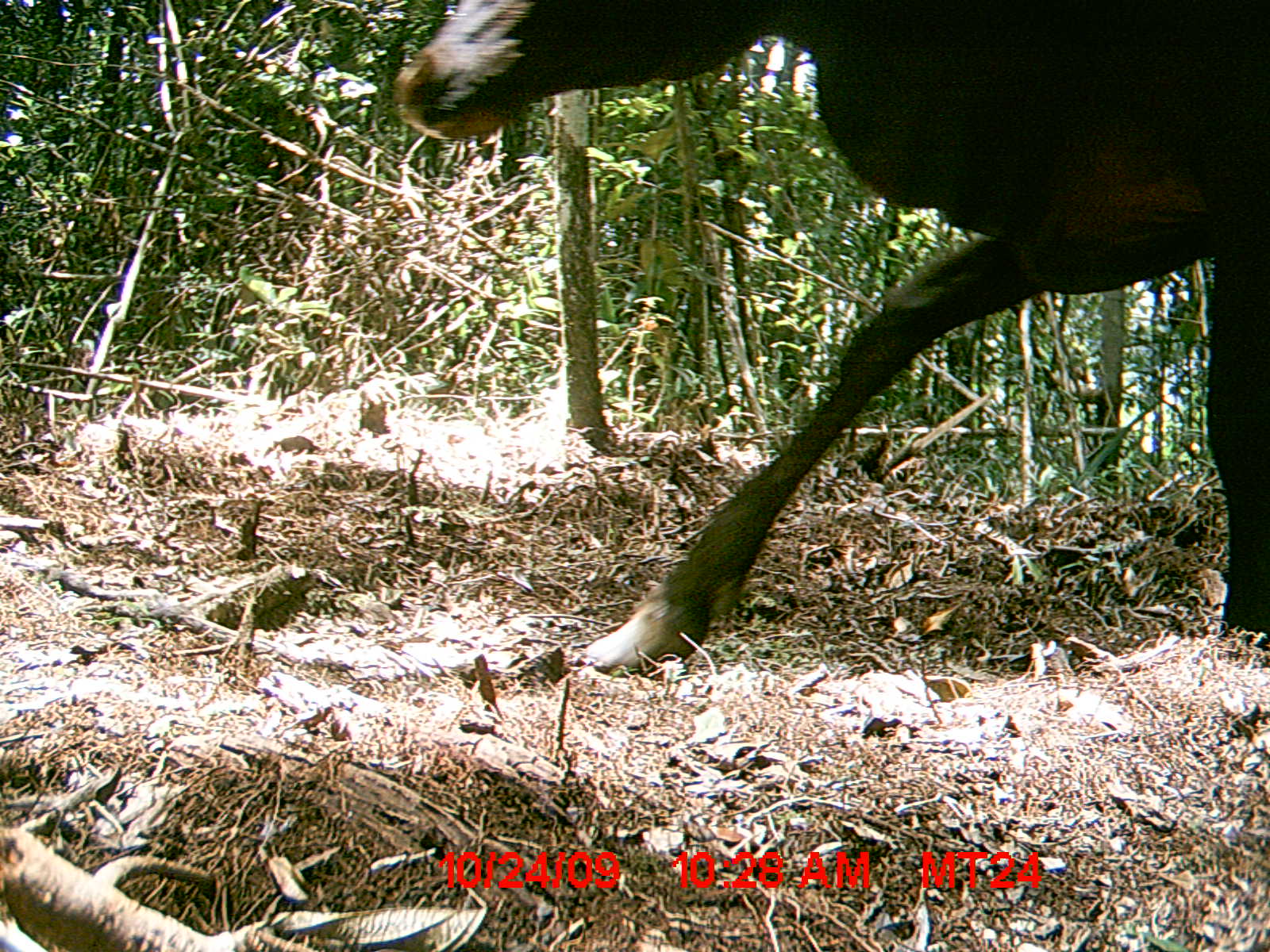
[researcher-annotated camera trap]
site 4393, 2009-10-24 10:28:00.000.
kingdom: Animalia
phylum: Chordata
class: Mammalia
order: Artiodactyla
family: Bovidae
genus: Bos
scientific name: Bos taurus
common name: domestic cattle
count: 2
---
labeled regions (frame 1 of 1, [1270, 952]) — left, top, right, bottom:
bos taurus: 383, 0, 1265, 677